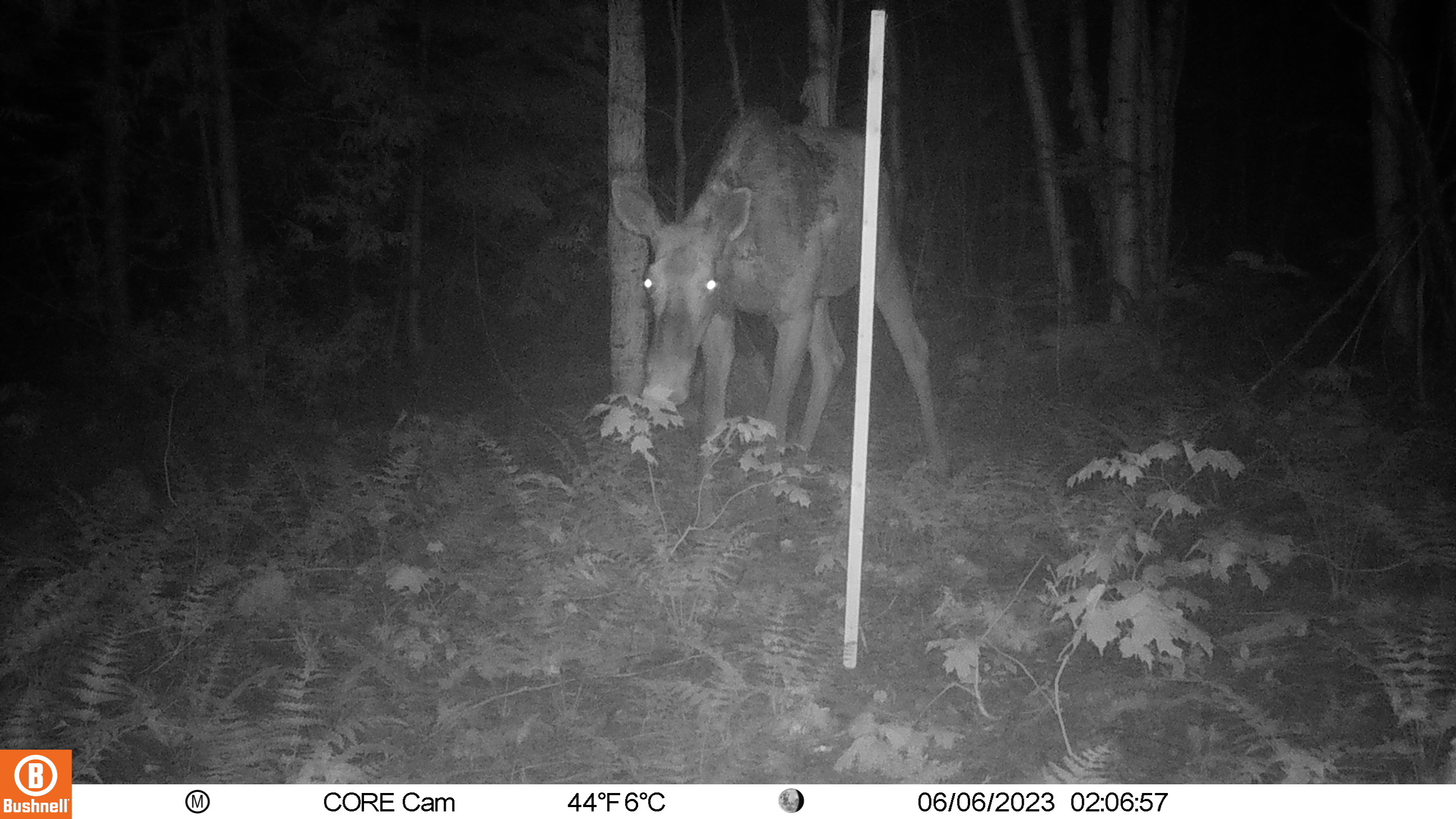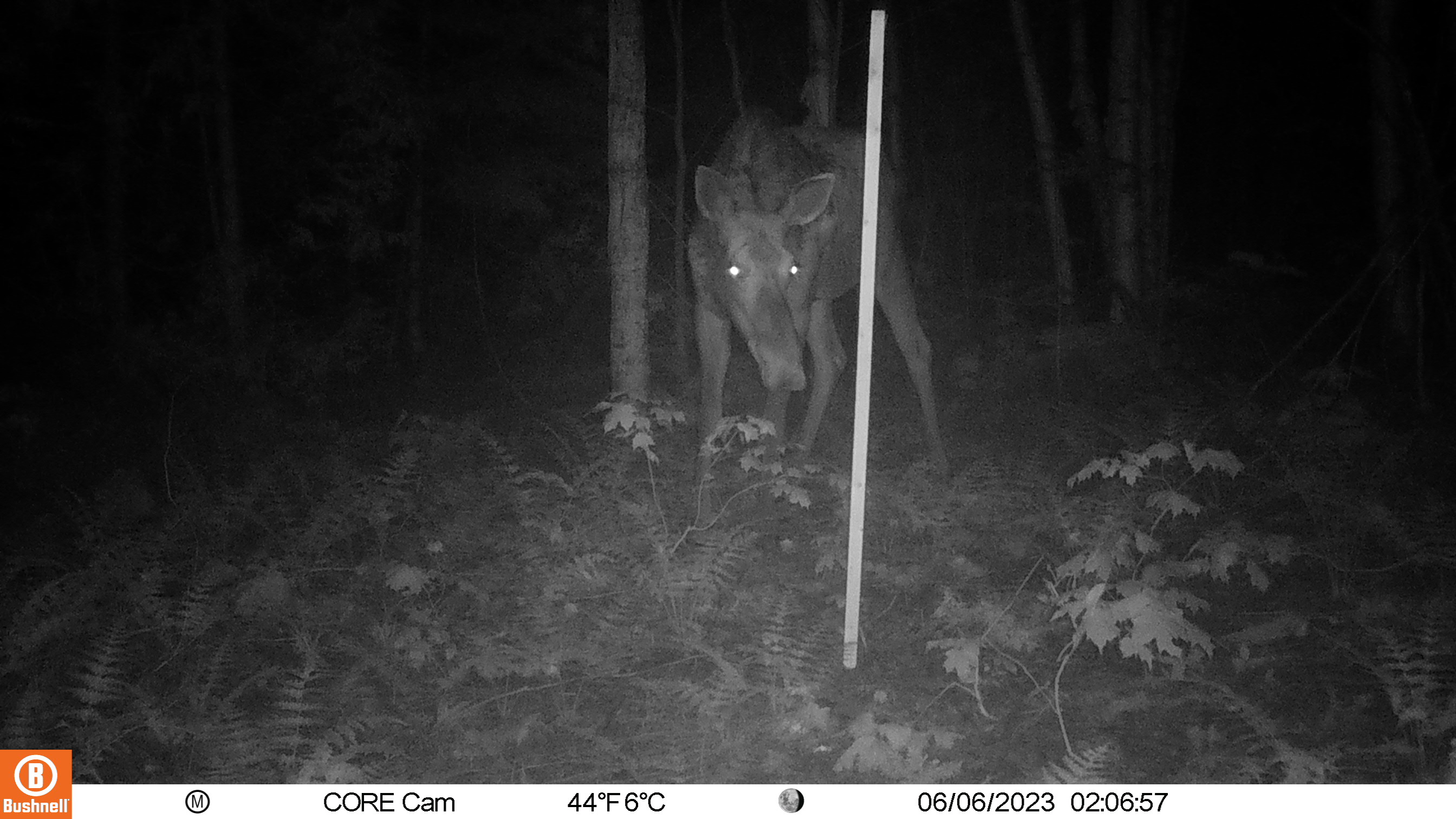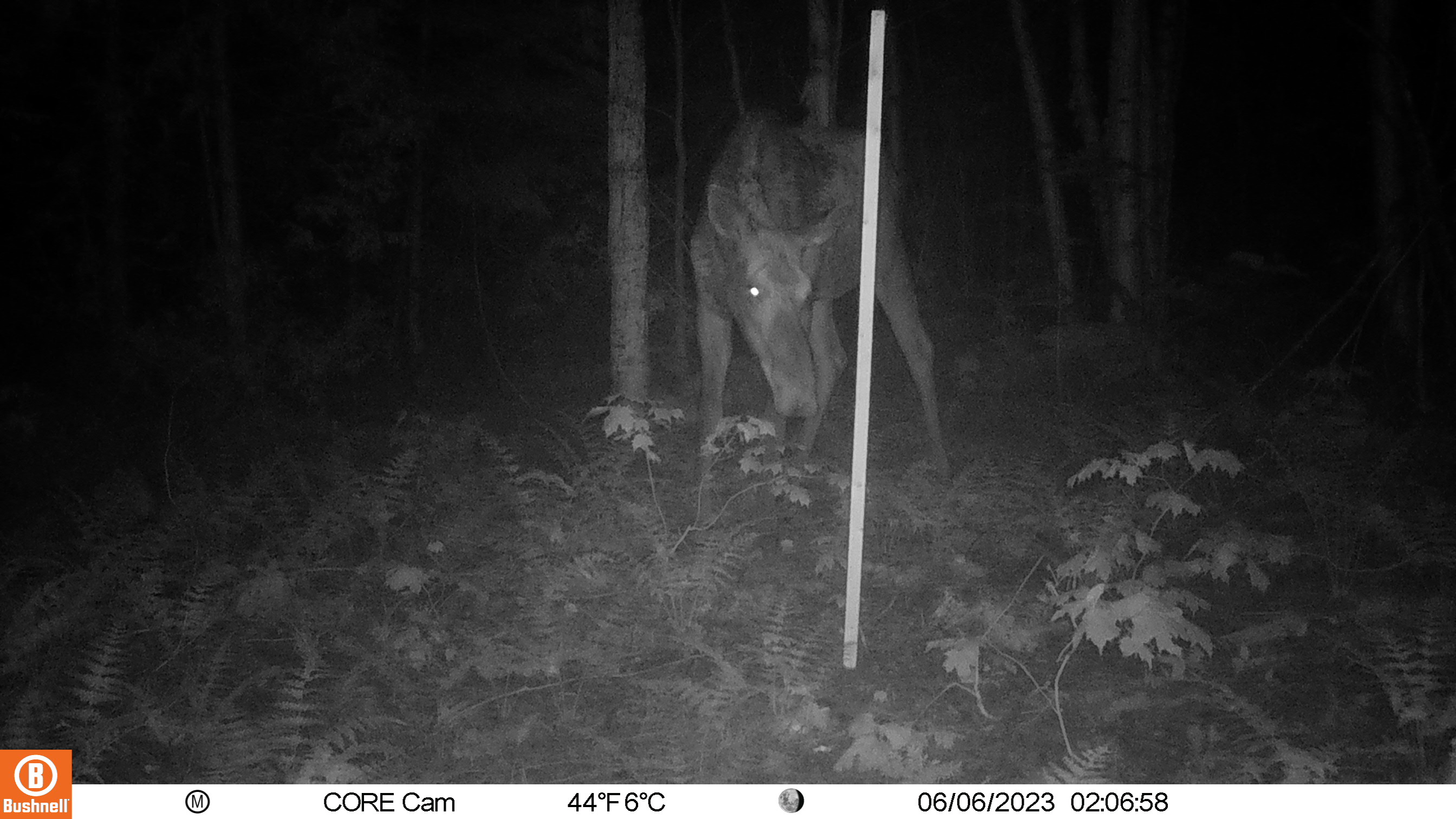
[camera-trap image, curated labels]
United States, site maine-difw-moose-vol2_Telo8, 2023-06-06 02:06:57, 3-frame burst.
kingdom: Animalia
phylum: Chordata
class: Mammalia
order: Artiodactyla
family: Cervidae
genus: Alces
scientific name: Alces alces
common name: moose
Moose (Alces alces).